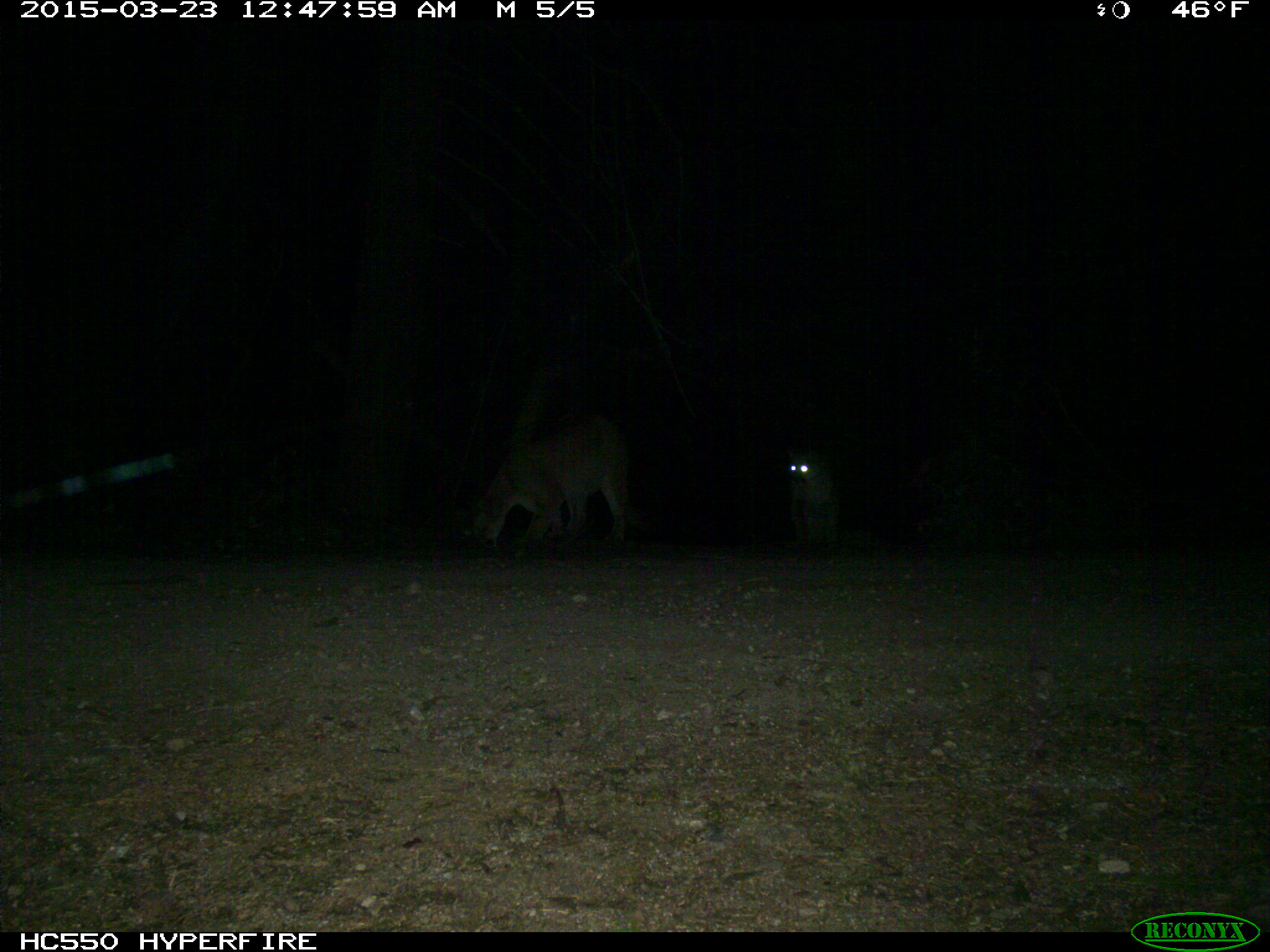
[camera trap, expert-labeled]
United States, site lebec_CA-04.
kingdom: Animalia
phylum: Chordata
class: Mammalia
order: Carnivora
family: Felidae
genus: Puma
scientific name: Puma concolor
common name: mountain lion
Puma concolor (mountain lion).